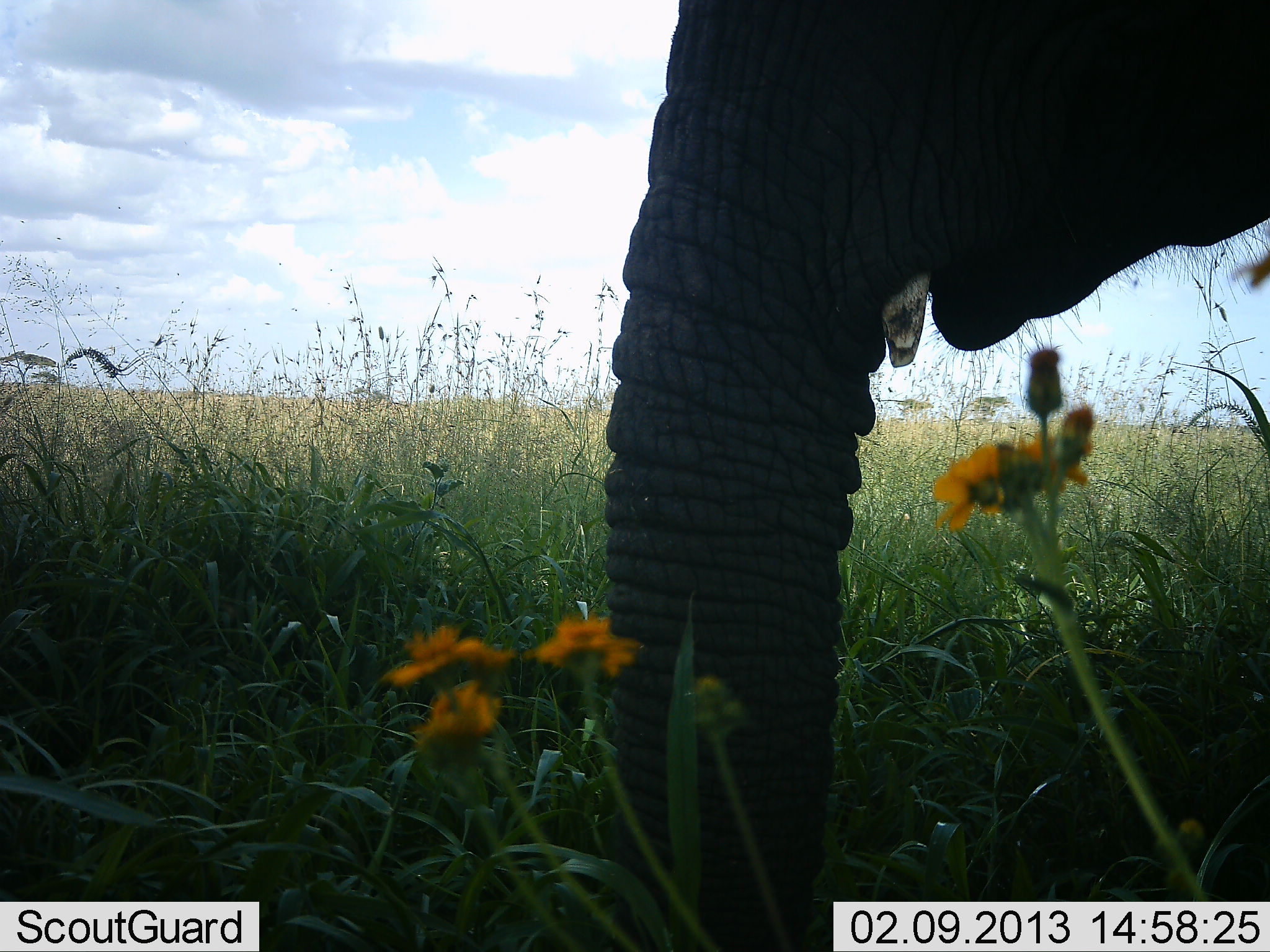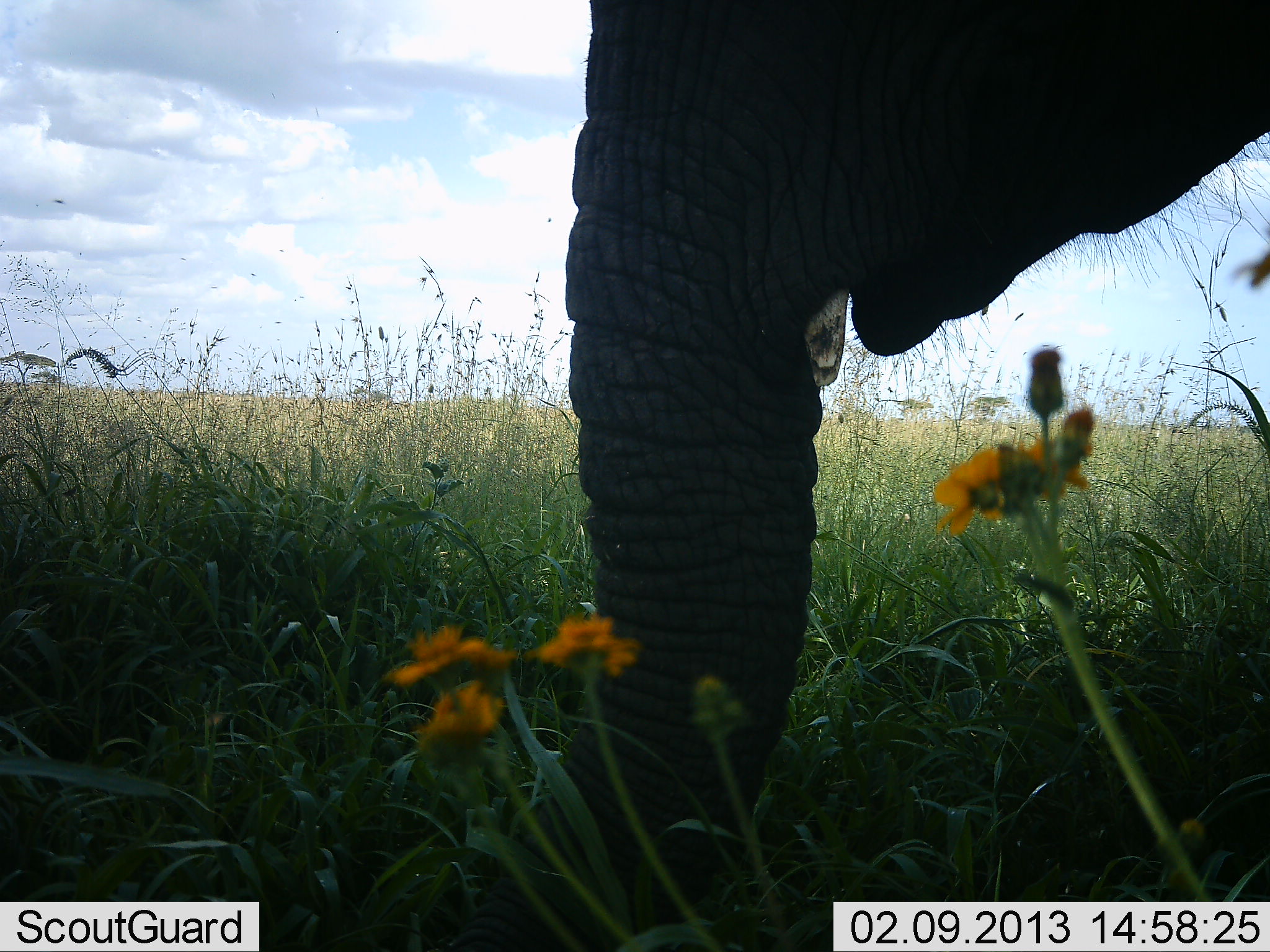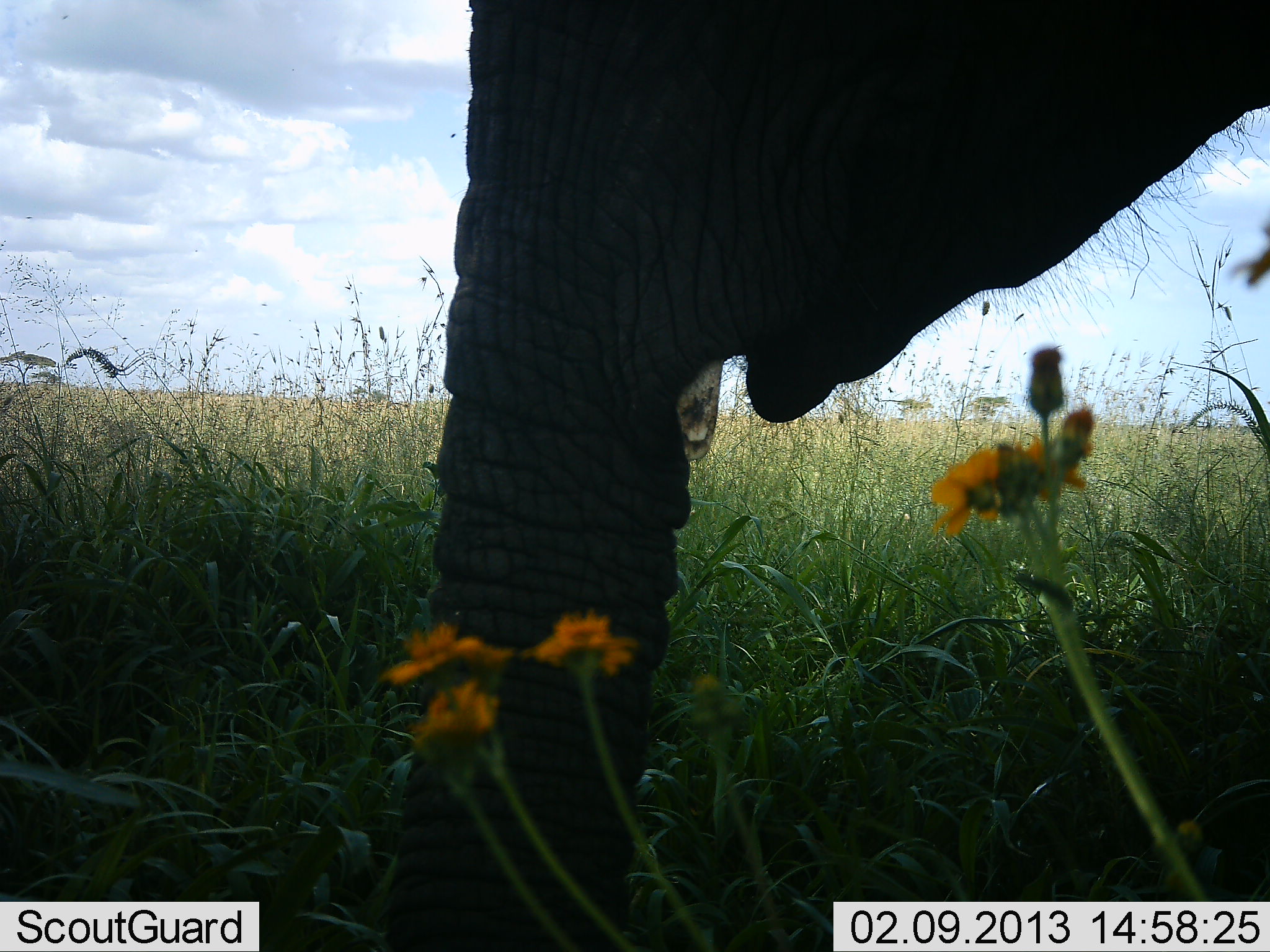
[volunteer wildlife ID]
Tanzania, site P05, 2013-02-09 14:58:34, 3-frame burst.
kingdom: Animalia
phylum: Chordata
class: Mammalia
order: Proboscidea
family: Elephantidae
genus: Loxodonta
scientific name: Loxodonta africana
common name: african bush elephant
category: elephant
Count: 1.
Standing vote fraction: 39%.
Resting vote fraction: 0%.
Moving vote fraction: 14%.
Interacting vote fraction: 0%.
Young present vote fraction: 0%.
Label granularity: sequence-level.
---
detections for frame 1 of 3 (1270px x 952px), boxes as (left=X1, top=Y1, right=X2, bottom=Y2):
animal: (left=587, top=1, right=1270, bottom=952)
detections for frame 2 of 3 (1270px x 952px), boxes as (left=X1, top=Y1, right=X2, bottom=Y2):
animal: (left=430, top=1, right=1270, bottom=952)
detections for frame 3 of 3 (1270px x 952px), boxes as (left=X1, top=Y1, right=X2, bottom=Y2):
animal: (left=376, top=1, right=1269, bottom=952)